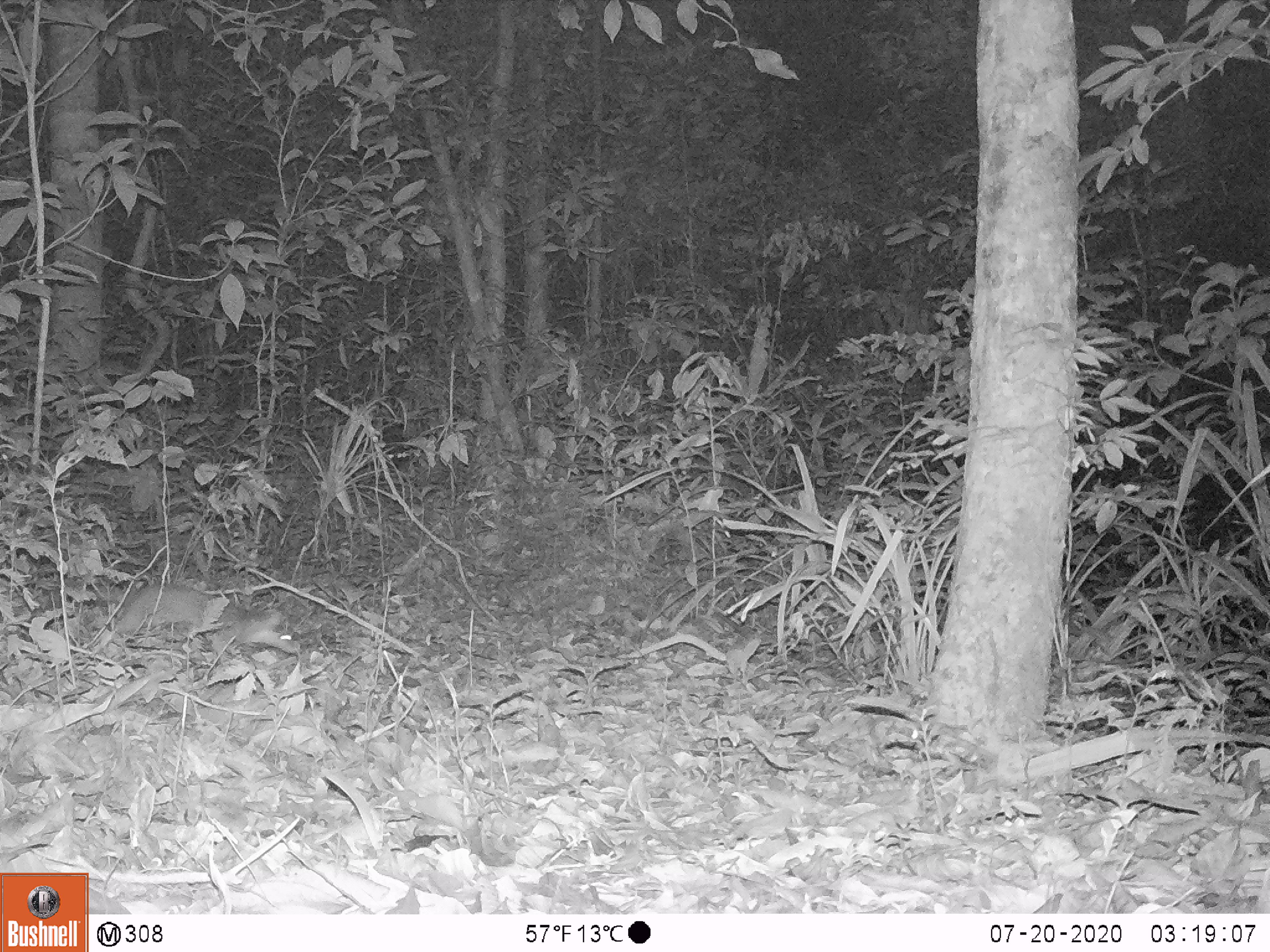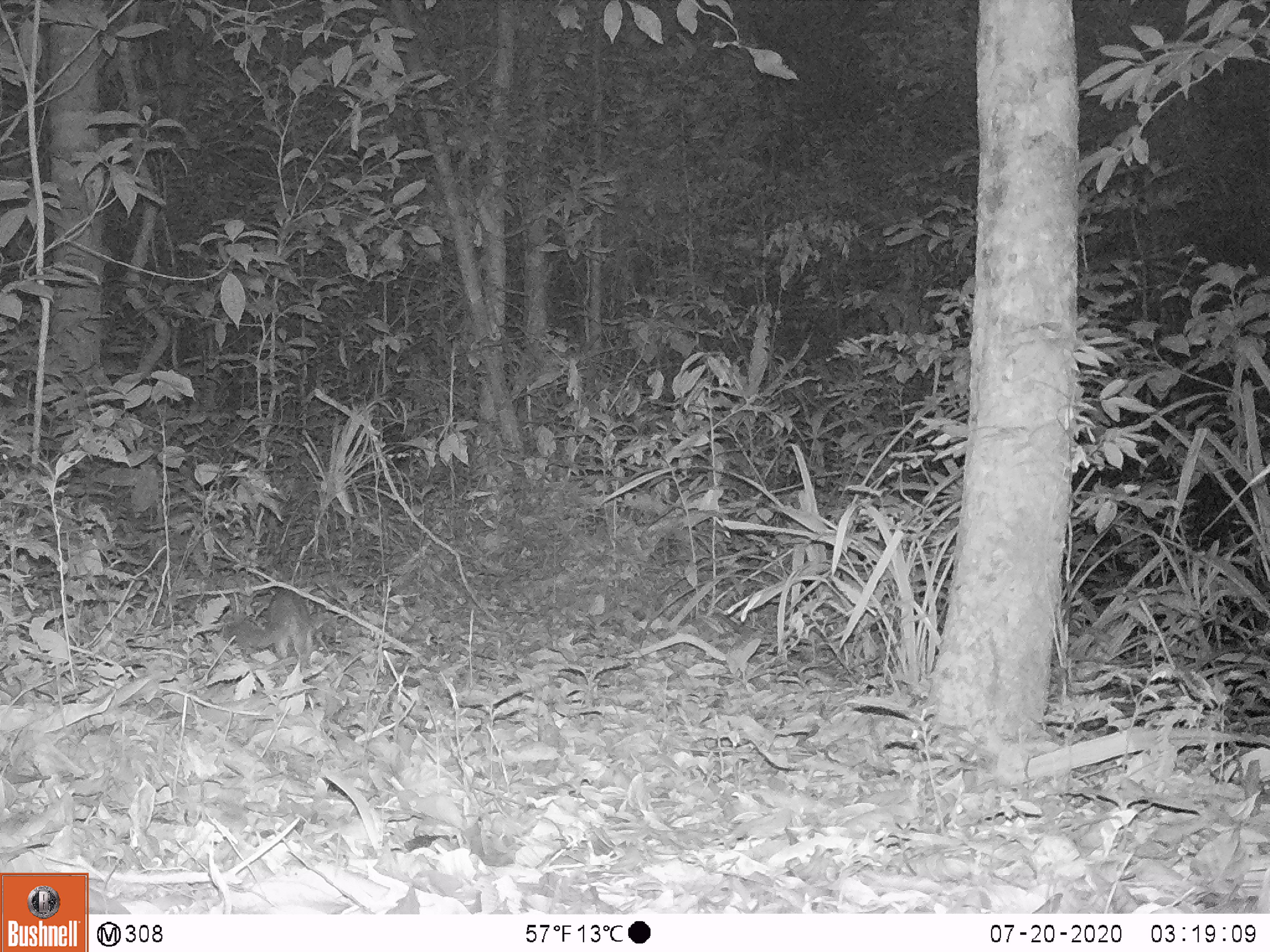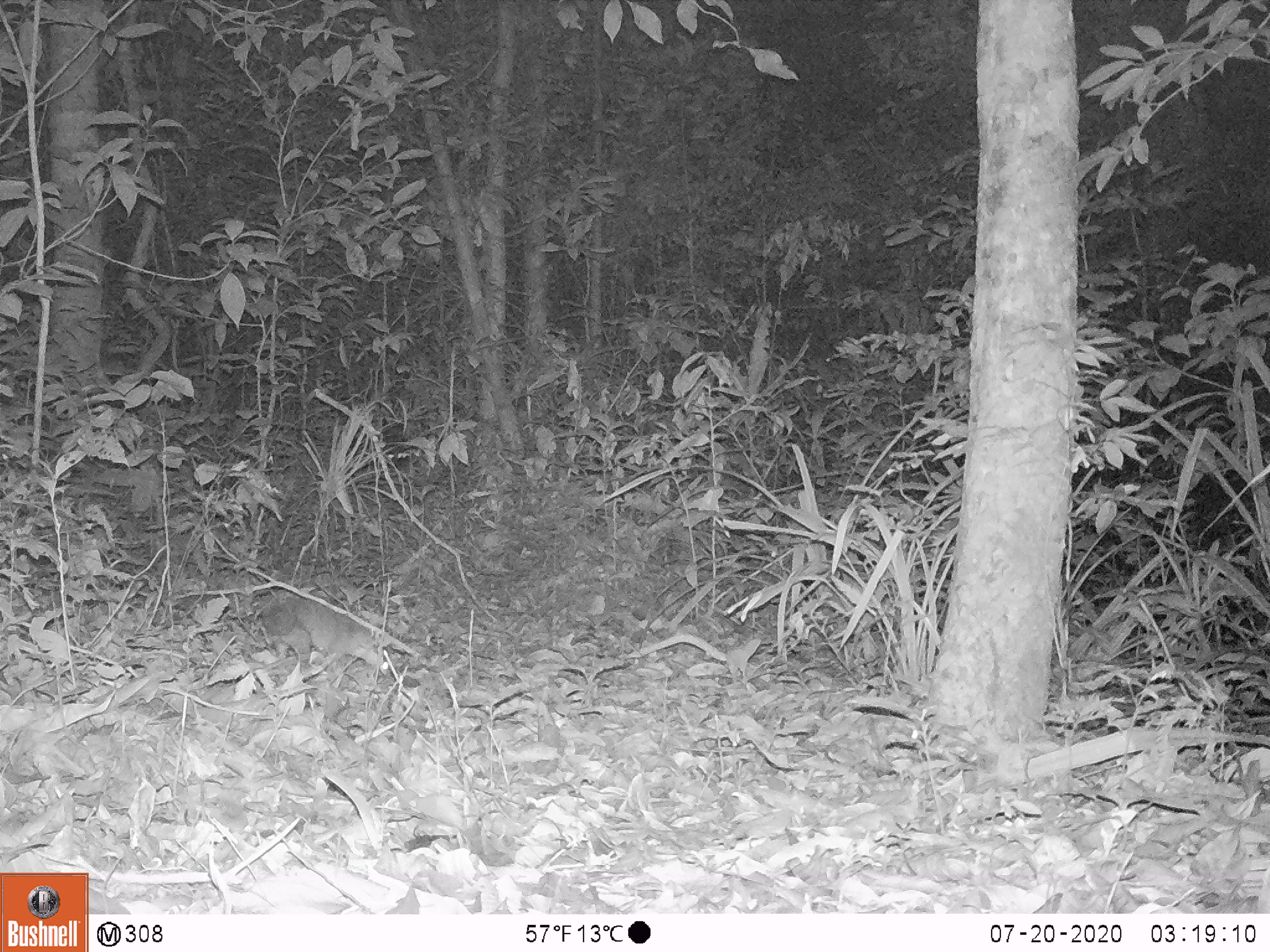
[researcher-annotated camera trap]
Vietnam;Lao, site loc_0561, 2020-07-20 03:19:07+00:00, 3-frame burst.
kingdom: Animalia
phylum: Chordata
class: Mammalia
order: Carnivora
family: Mustelidae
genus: Melogale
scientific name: Melogale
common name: ferret badger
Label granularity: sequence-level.